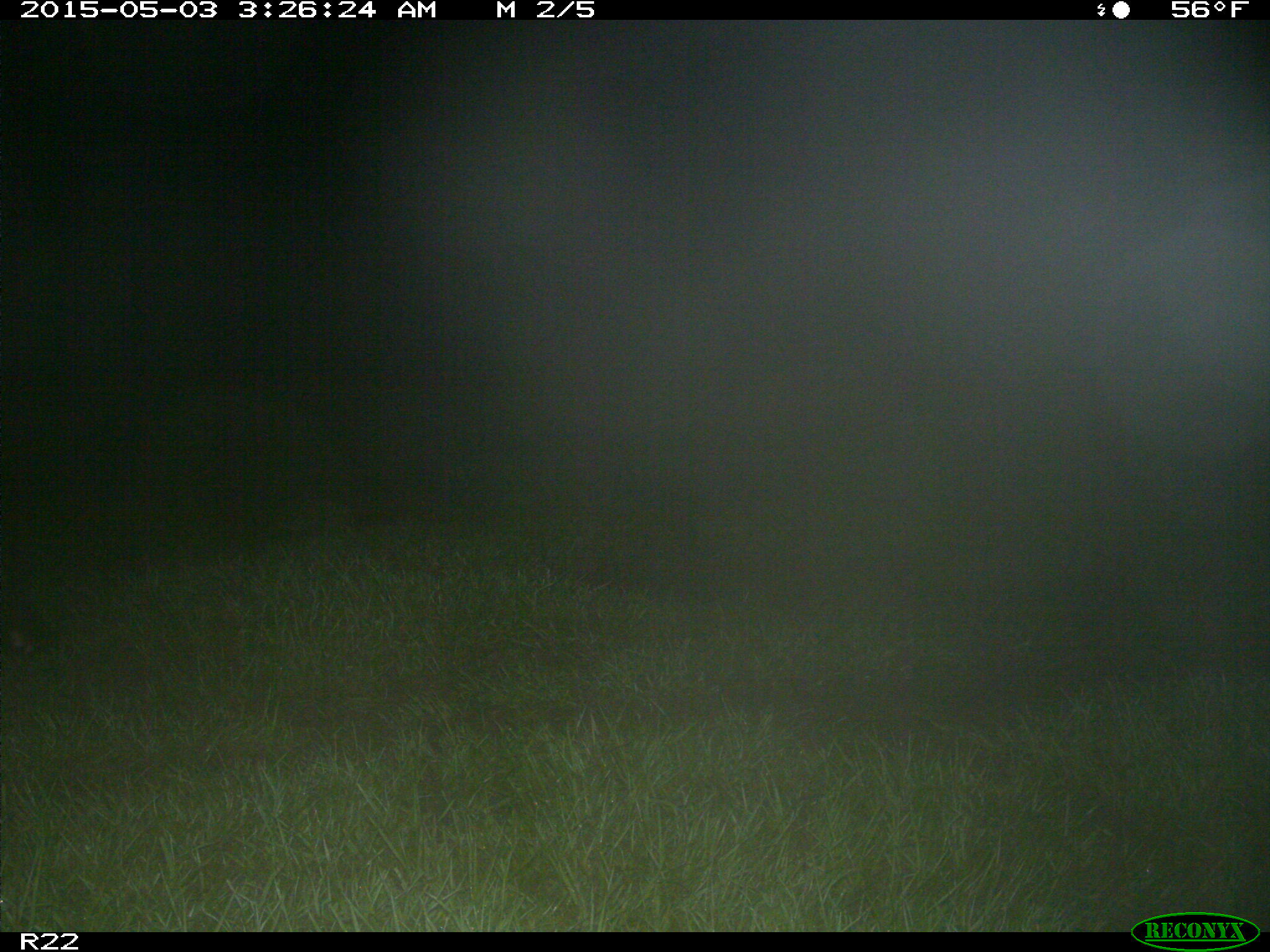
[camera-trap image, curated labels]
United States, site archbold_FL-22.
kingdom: Animalia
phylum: Chordata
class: Mammalia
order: Artiodactyla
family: Suidae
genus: Sus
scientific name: Sus scrofa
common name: wild boar